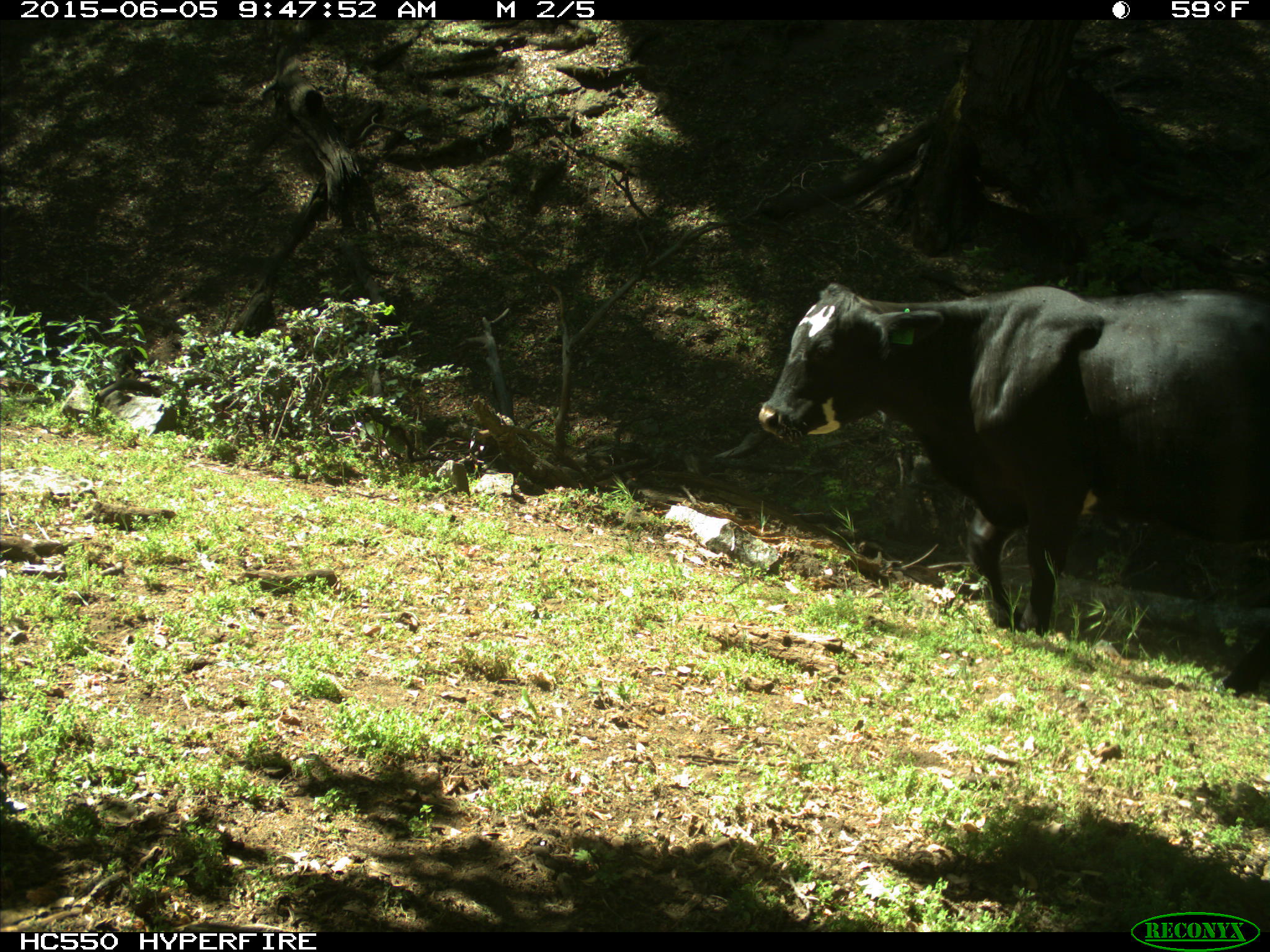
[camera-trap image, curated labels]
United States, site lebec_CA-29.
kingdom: Animalia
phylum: Chordata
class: Mammalia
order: Artiodactyla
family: Bovidae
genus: Bos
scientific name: Bos taurus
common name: domestic cow